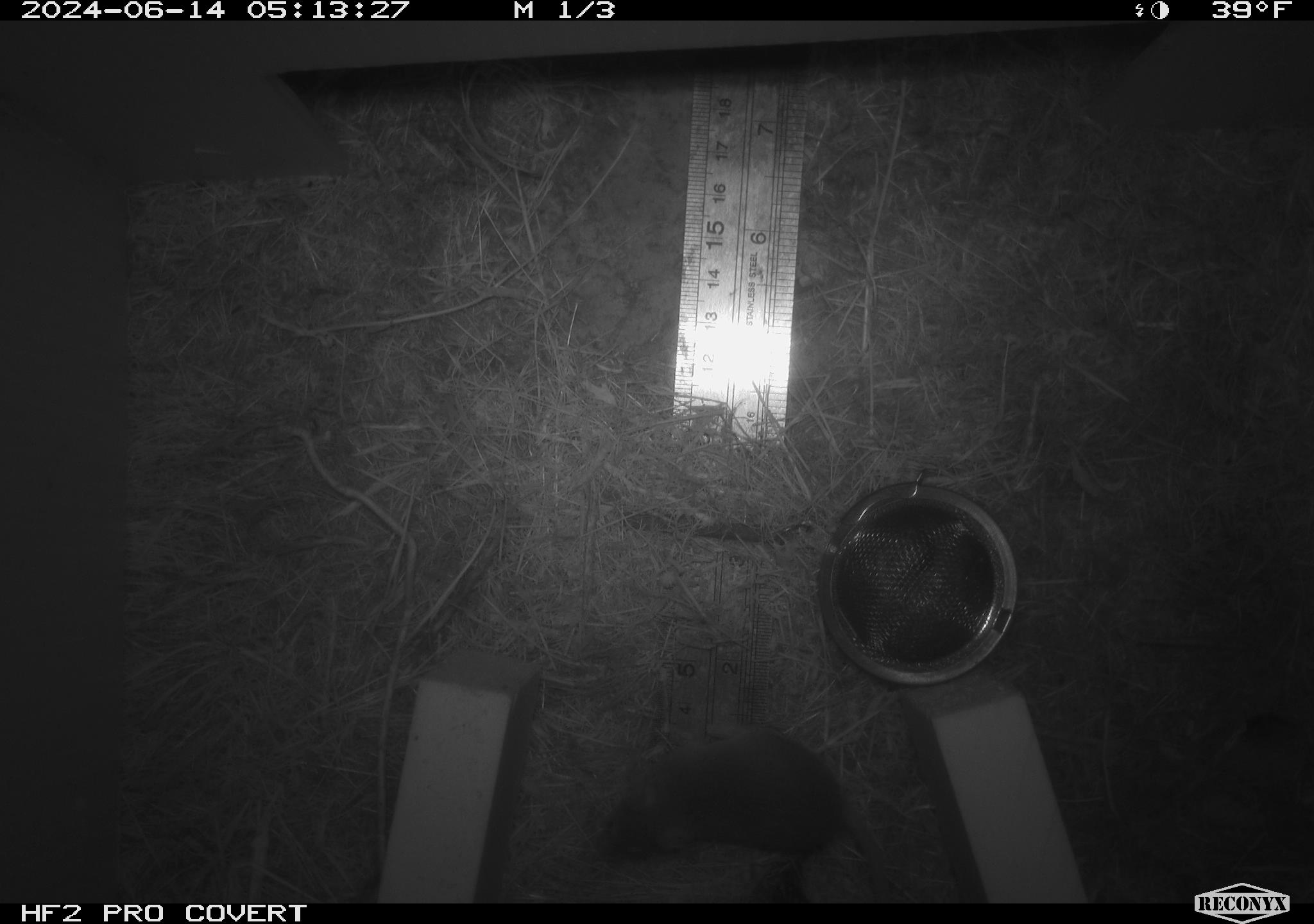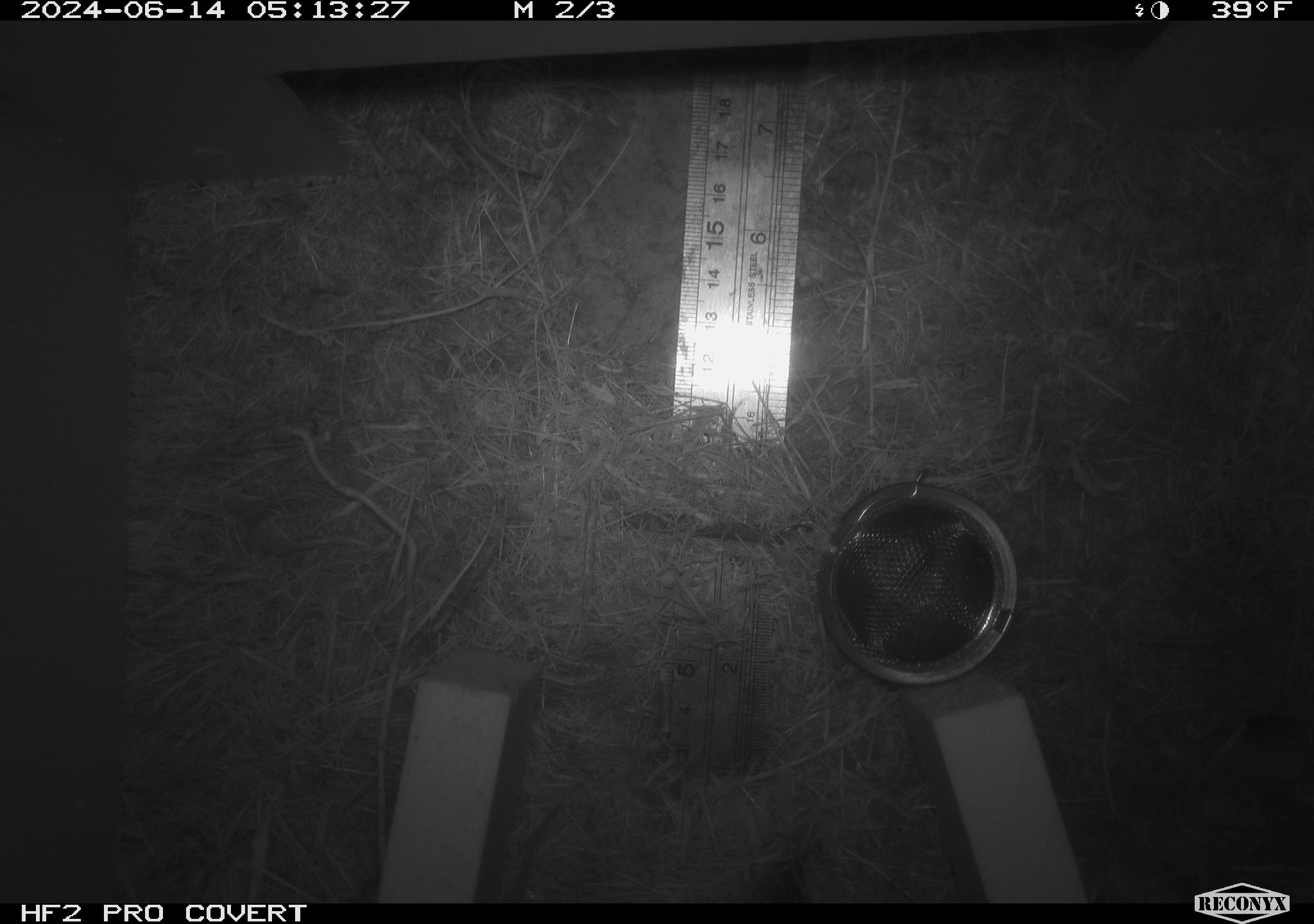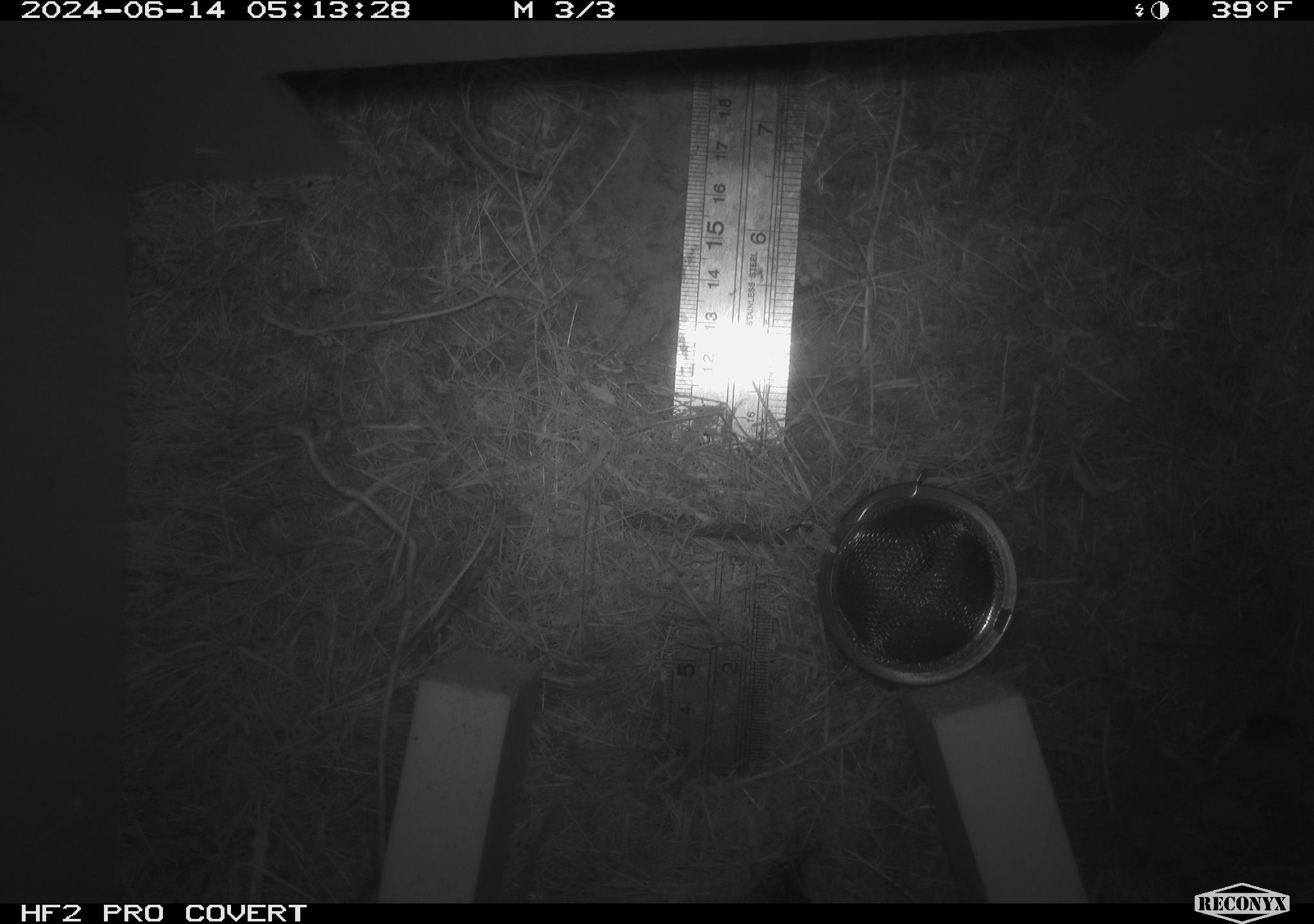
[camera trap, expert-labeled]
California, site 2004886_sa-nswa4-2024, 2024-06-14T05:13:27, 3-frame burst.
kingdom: Animalia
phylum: Chordata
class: Mammalia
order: Rodentia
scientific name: Rodentia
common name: rodent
Rodent (Rodentia).